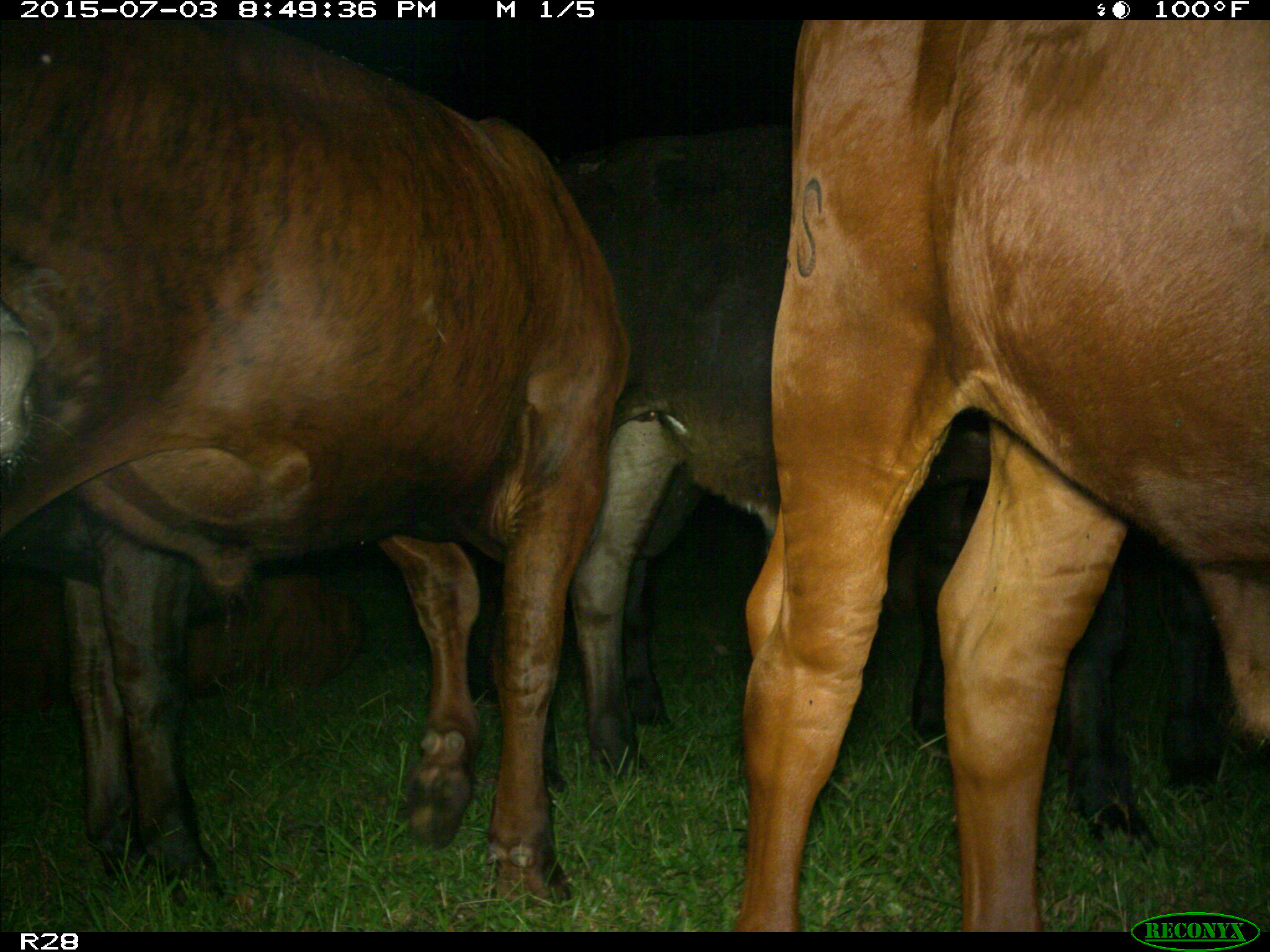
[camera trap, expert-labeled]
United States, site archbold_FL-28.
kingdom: Animalia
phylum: Chordata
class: Mammalia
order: Artiodactyla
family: Bovidae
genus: Bos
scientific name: Bos taurus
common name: domestic cow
Bos taurus (domestic cow).